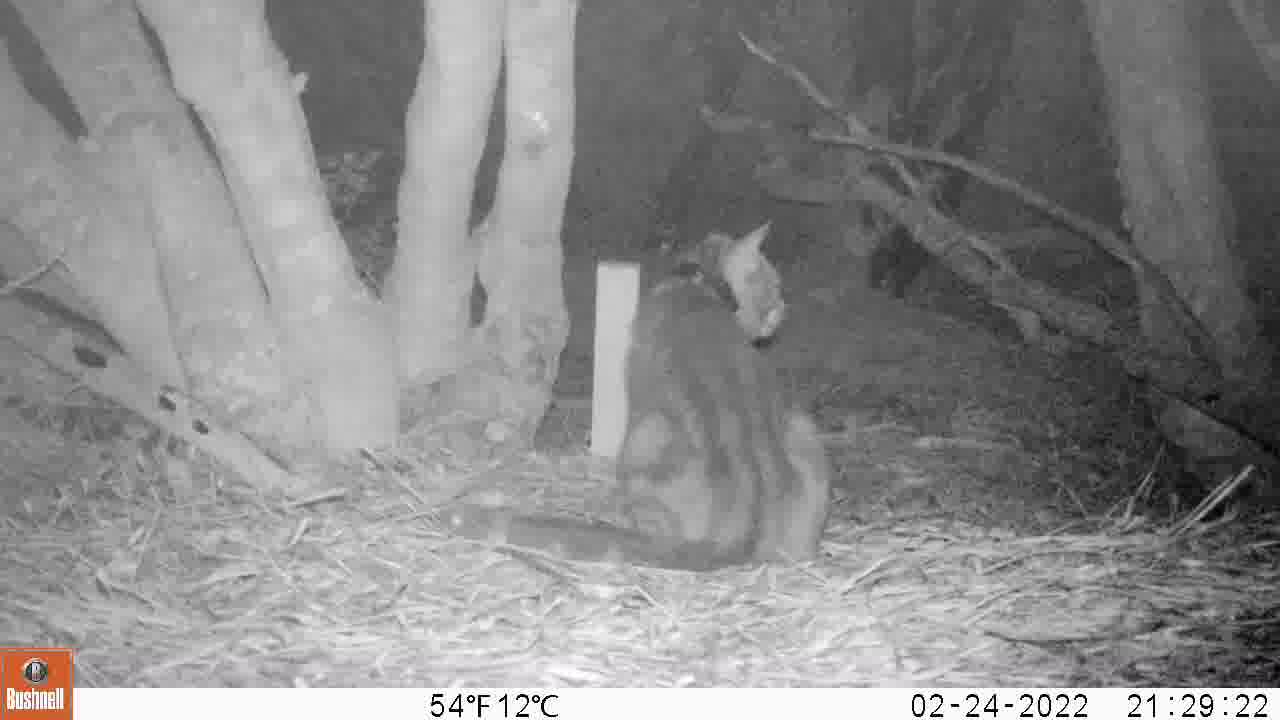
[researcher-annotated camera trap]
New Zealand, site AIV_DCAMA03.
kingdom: Animalia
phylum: Chordata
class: Mammalia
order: Carnivora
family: Felidae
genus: Felis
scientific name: Felis catus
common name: domestic cat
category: cat